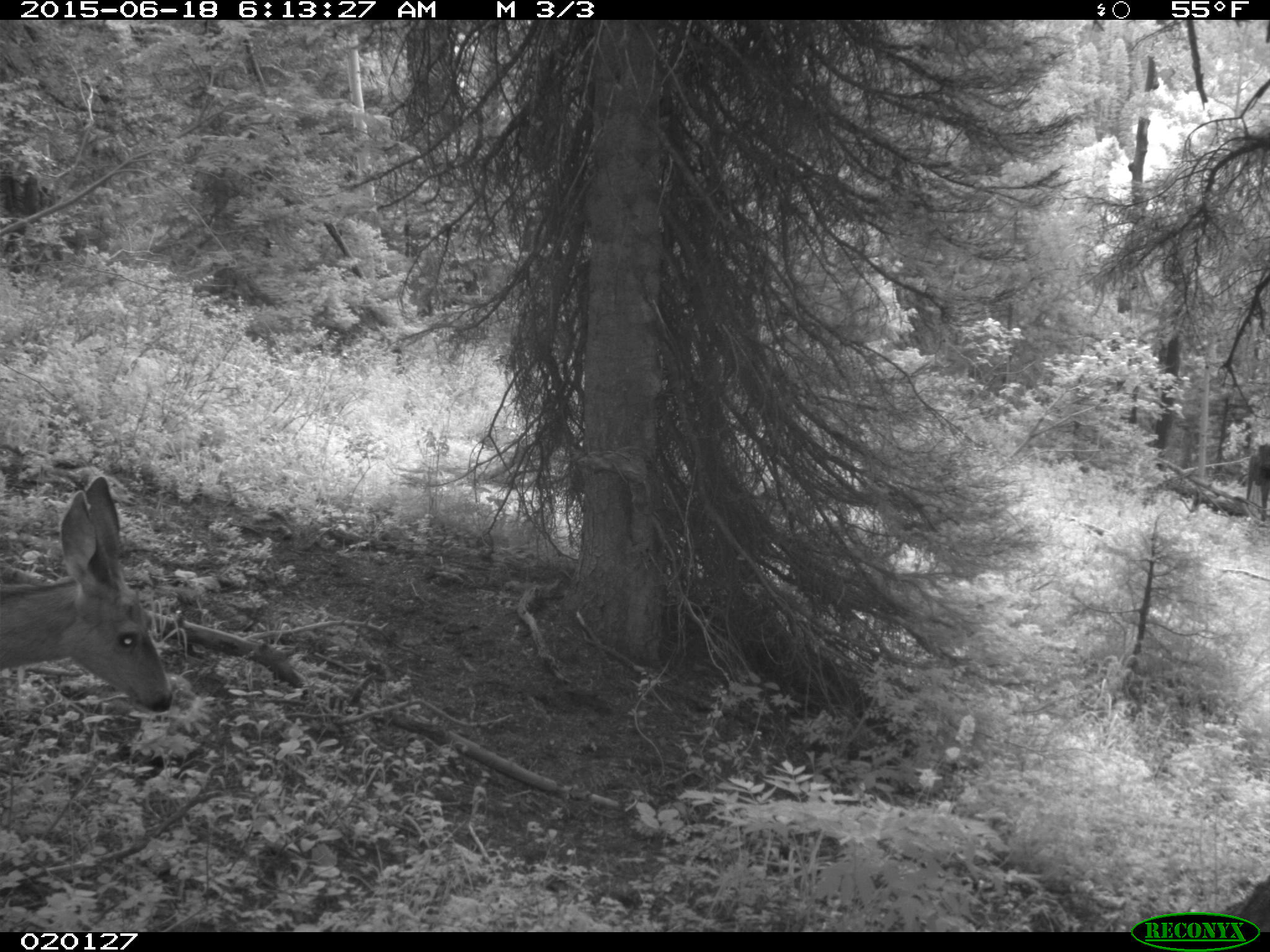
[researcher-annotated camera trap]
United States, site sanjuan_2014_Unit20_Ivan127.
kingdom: Animalia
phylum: Chordata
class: Mammalia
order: Artiodactyla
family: Cervidae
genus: Odocoileus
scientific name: Odocoileus hemionus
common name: mule deer